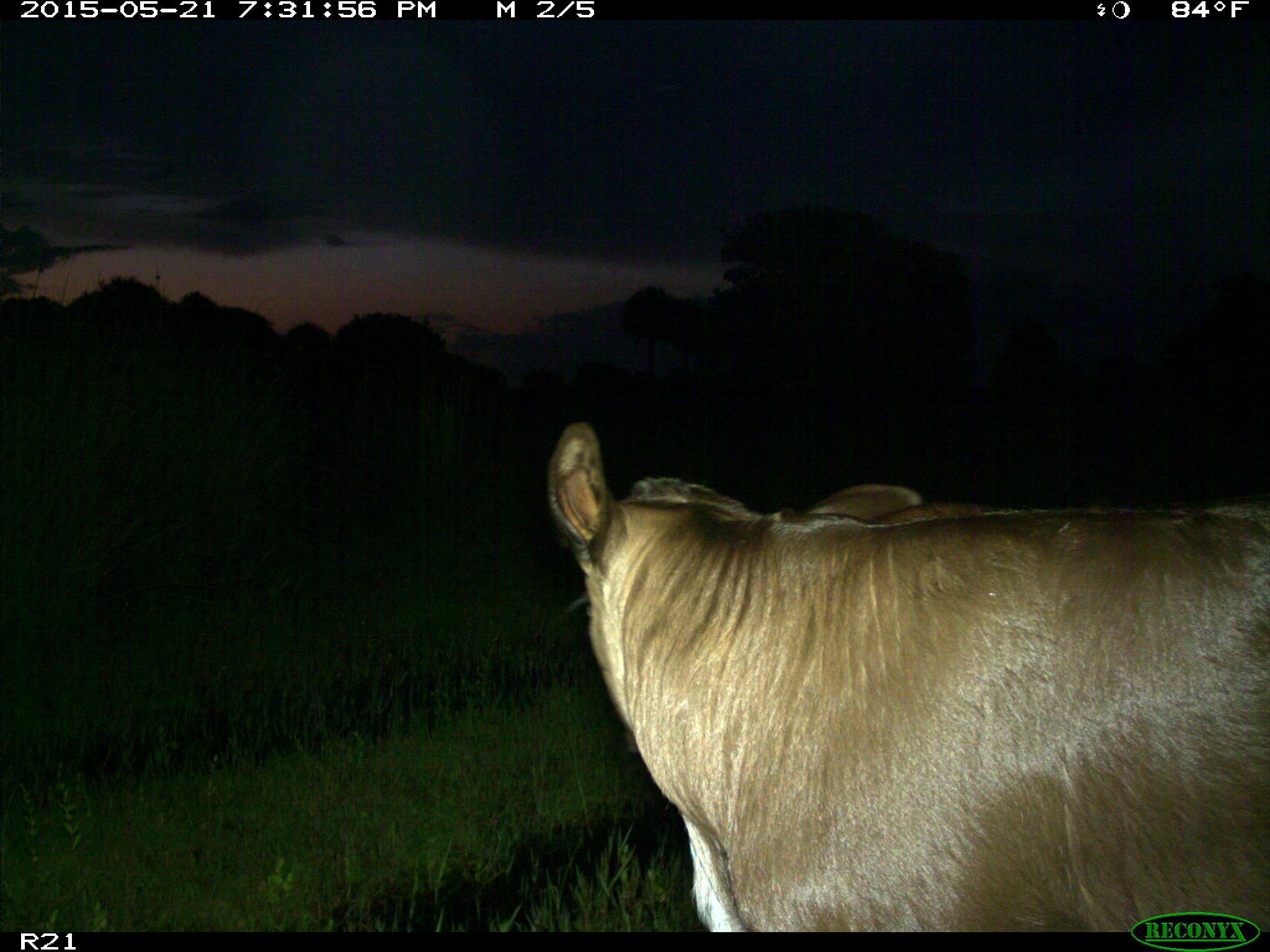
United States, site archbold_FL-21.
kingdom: Animalia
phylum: Chordata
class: Mammalia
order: Artiodactyla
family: Bovidae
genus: Bos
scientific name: Bos taurus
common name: domestic cow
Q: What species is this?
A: Bos taurus (domestic cow).